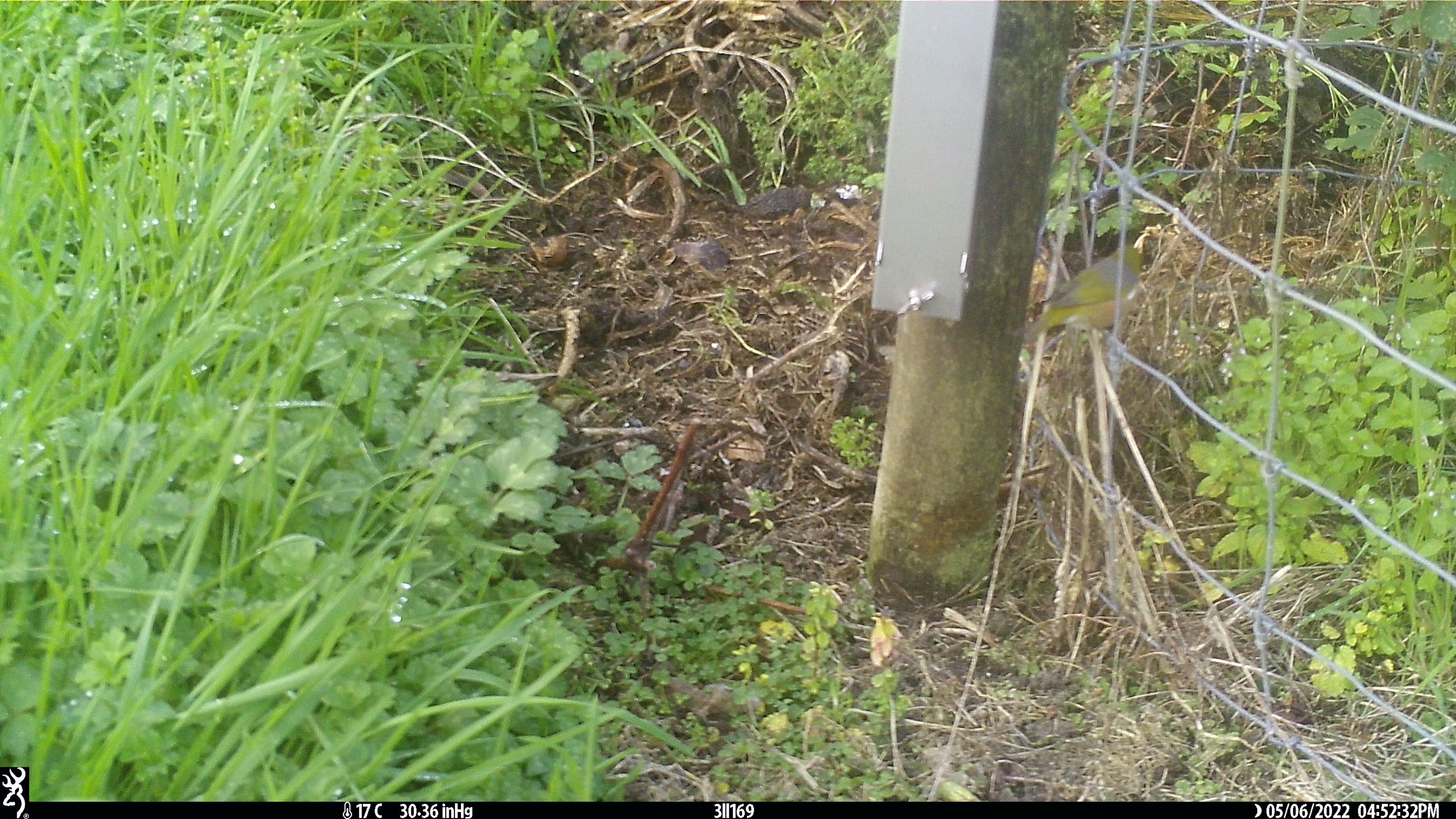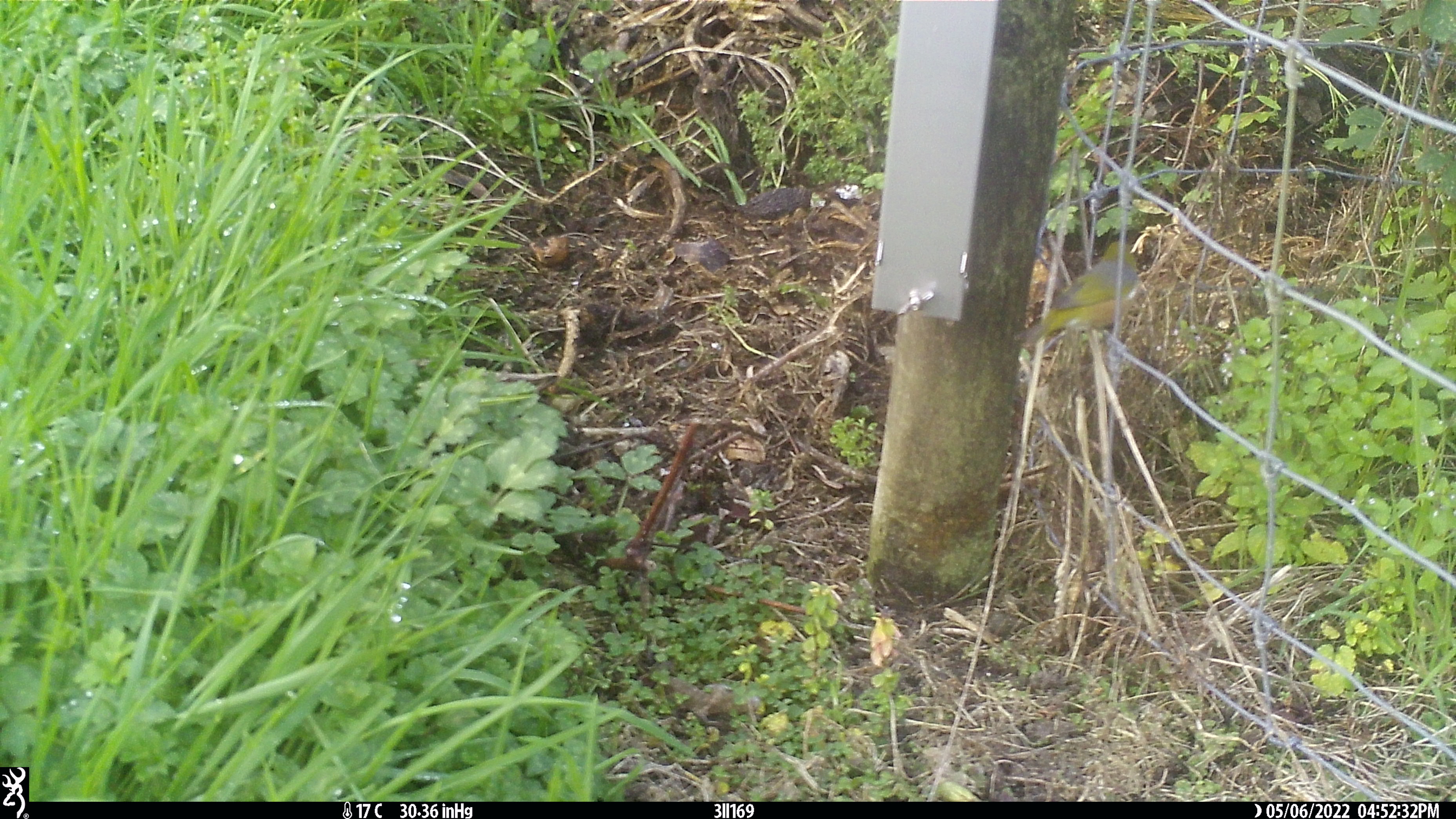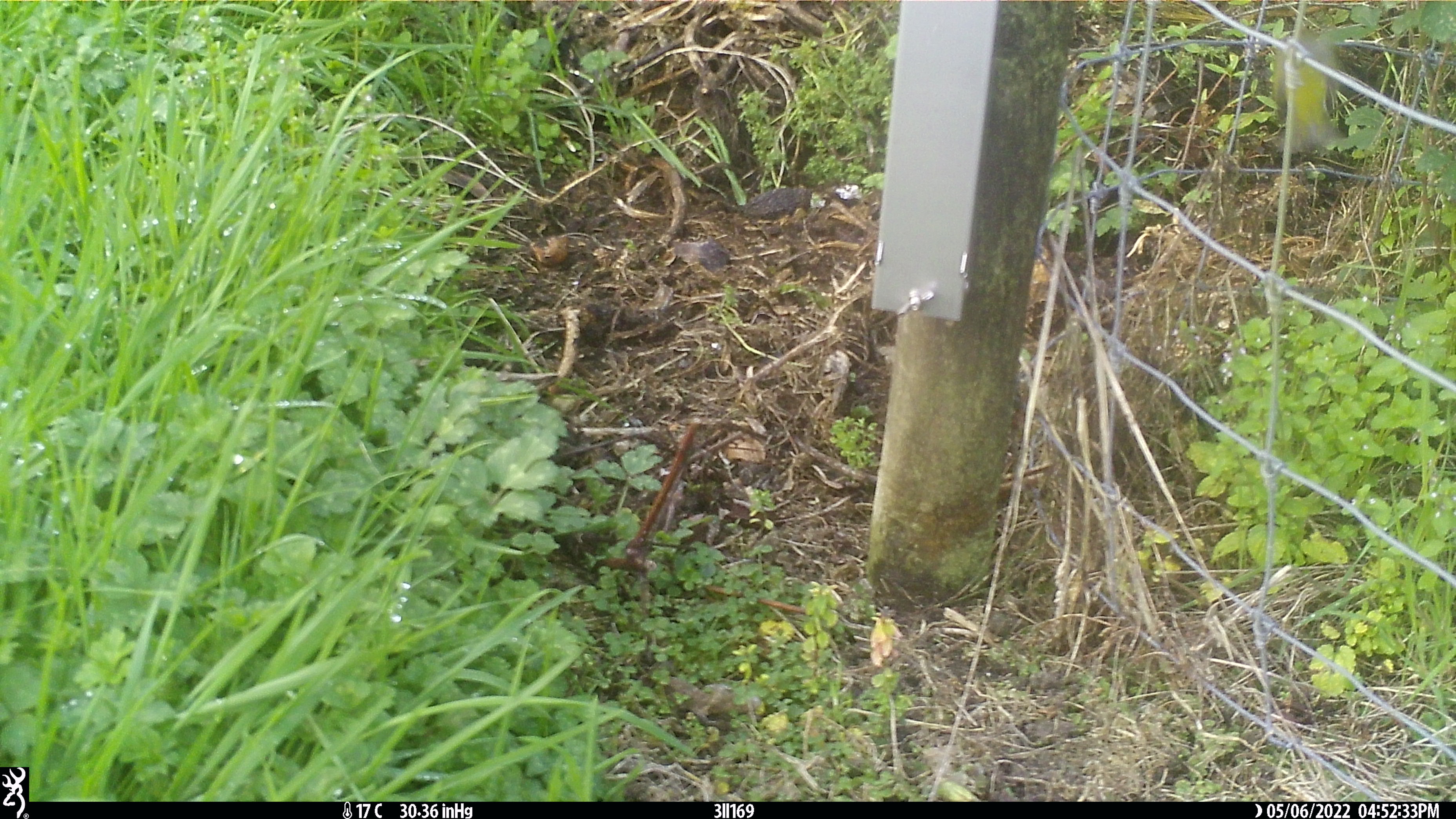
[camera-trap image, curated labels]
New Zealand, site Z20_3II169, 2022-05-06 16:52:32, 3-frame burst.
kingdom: Animalia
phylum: Chordata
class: Aves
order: Passeriformes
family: Zosteropidae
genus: Zosterops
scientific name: Zosterops lateralis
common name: silvereye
Silvereye (Zosterops lateralis).